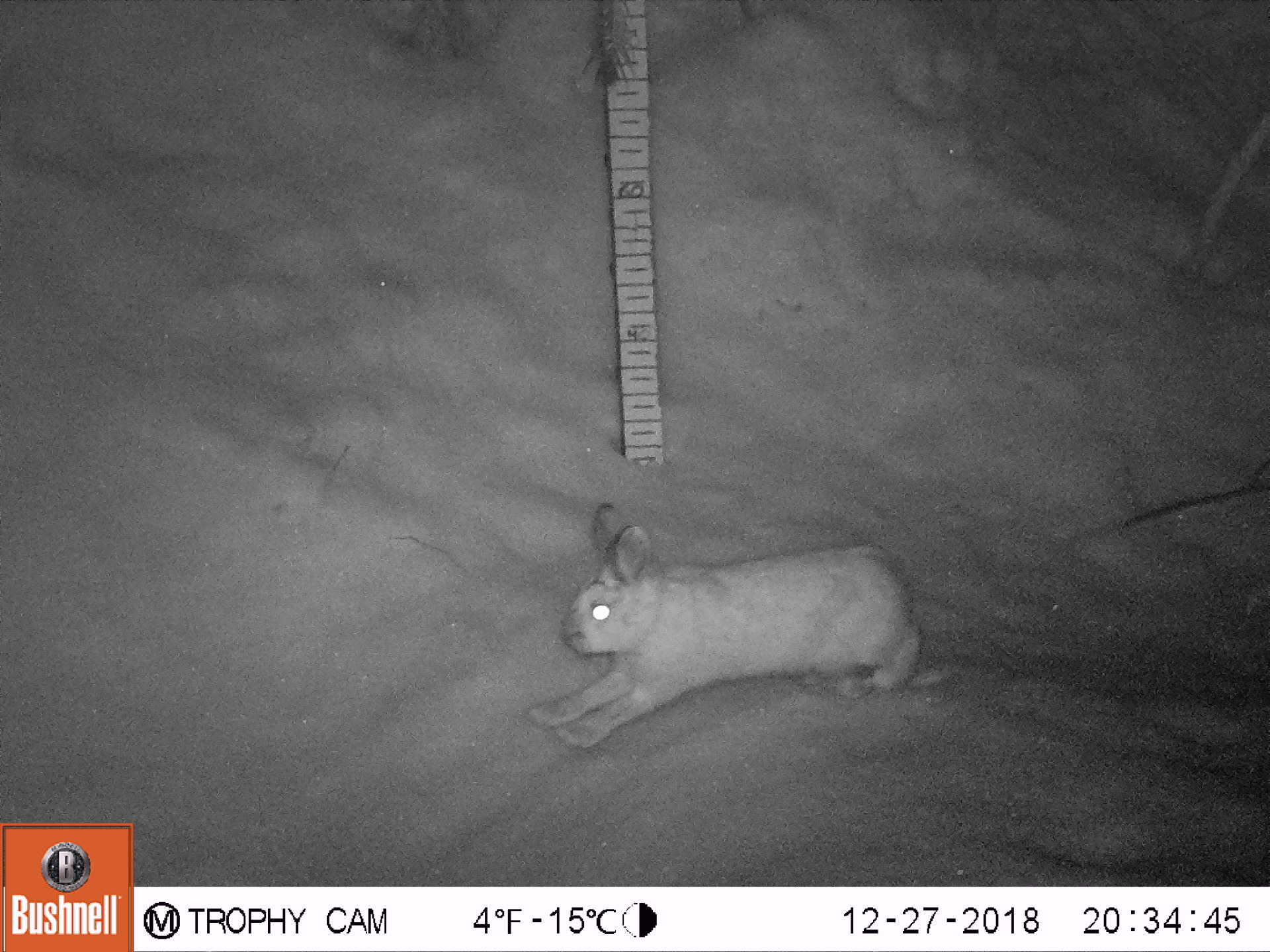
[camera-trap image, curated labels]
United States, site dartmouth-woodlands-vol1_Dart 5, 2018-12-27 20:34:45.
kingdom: Animalia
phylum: Chordata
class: Mammalia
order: Lagomorpha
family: Leporidae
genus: Lepus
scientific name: Lepus americanus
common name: snowshoe hare